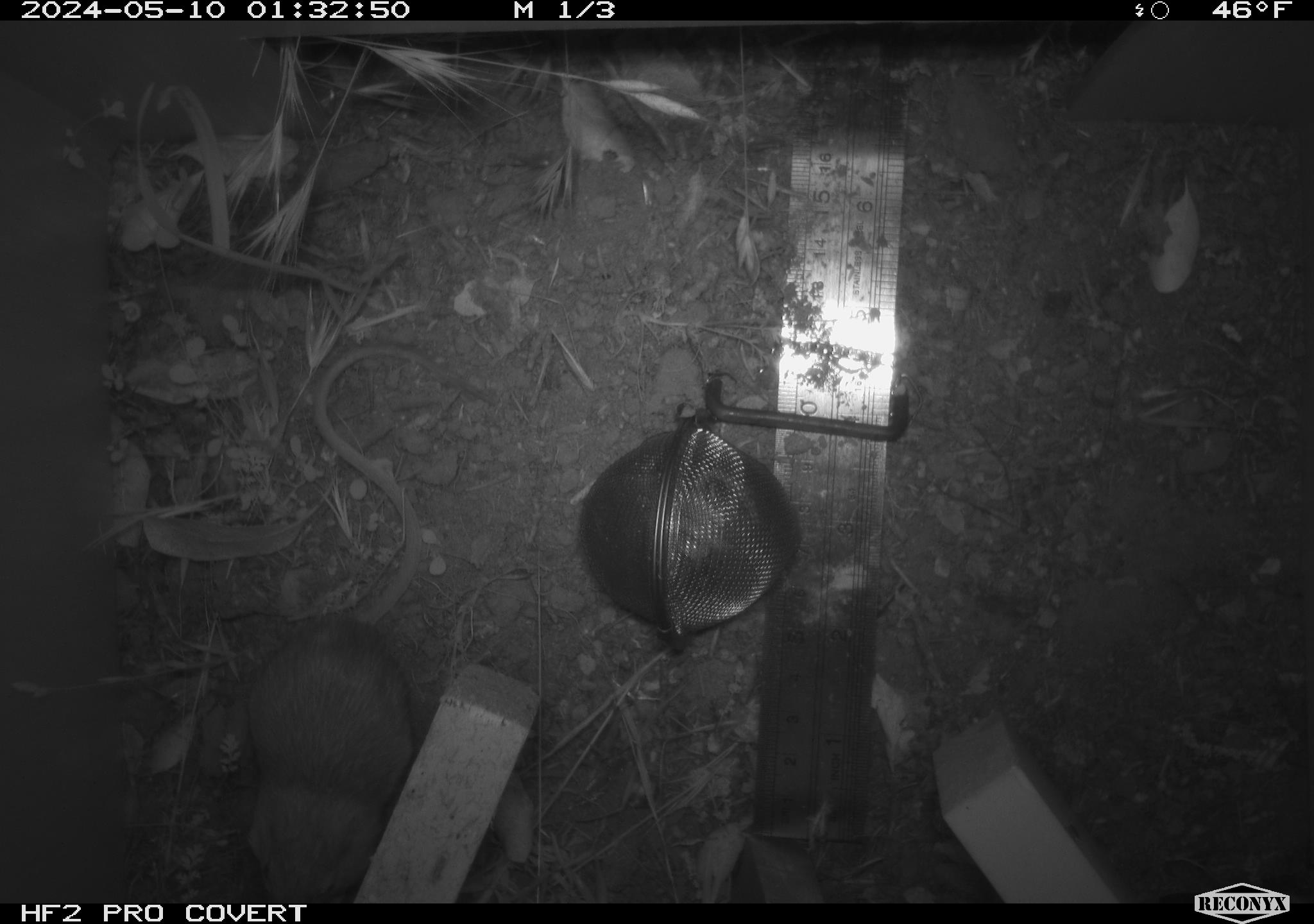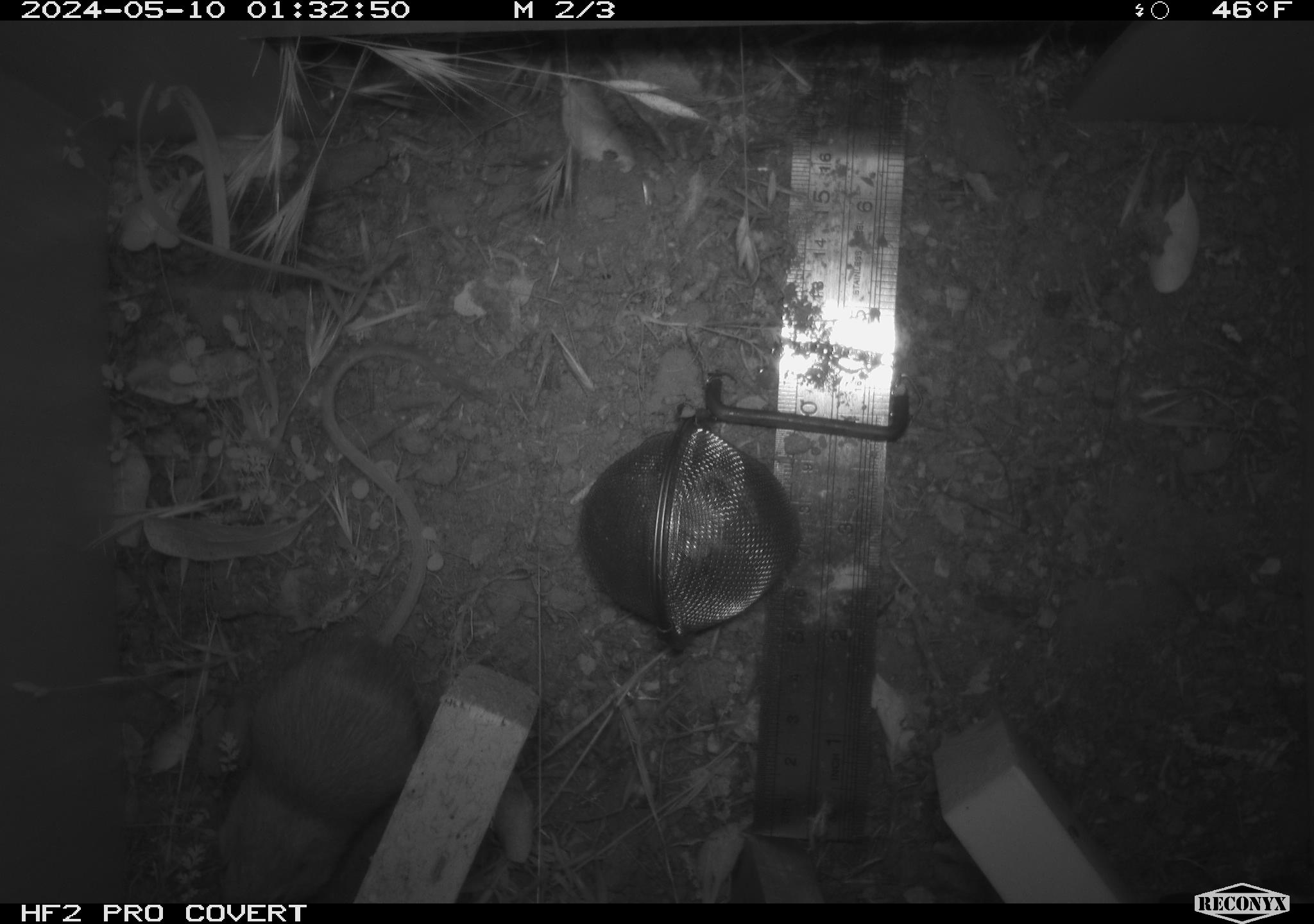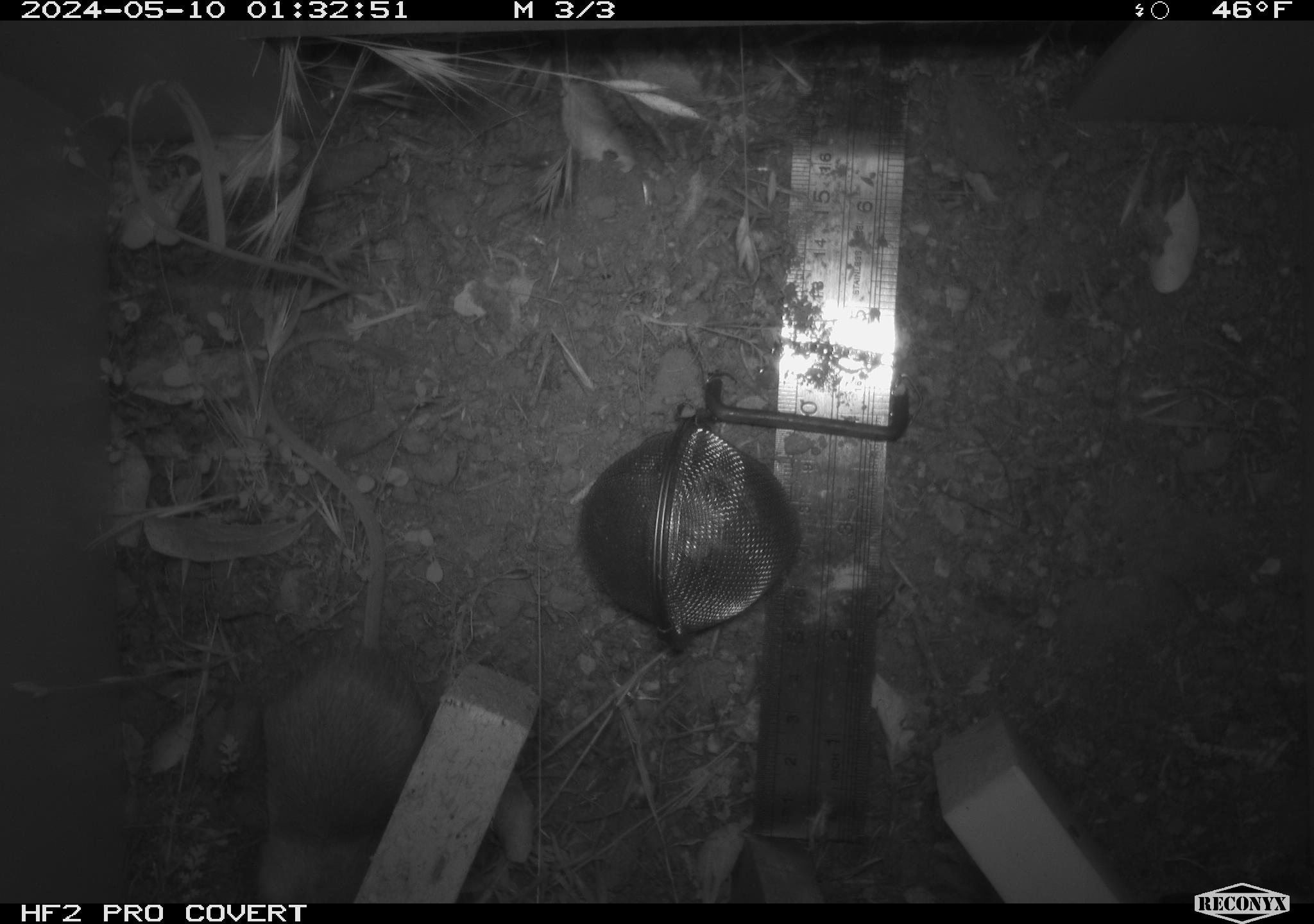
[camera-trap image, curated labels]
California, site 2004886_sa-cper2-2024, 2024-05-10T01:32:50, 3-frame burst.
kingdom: Animalia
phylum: Chordata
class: Mammalia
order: Rodentia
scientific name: Rodentia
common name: rodent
Rodent (Rodentia).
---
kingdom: Animalia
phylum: Chordata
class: Mammalia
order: Rodentia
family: Heteromyidae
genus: Dipodomys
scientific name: Dipodomys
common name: kangaroo rats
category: dipodomys species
Dipodomys species (kangaroo rats) (Dipodomys).